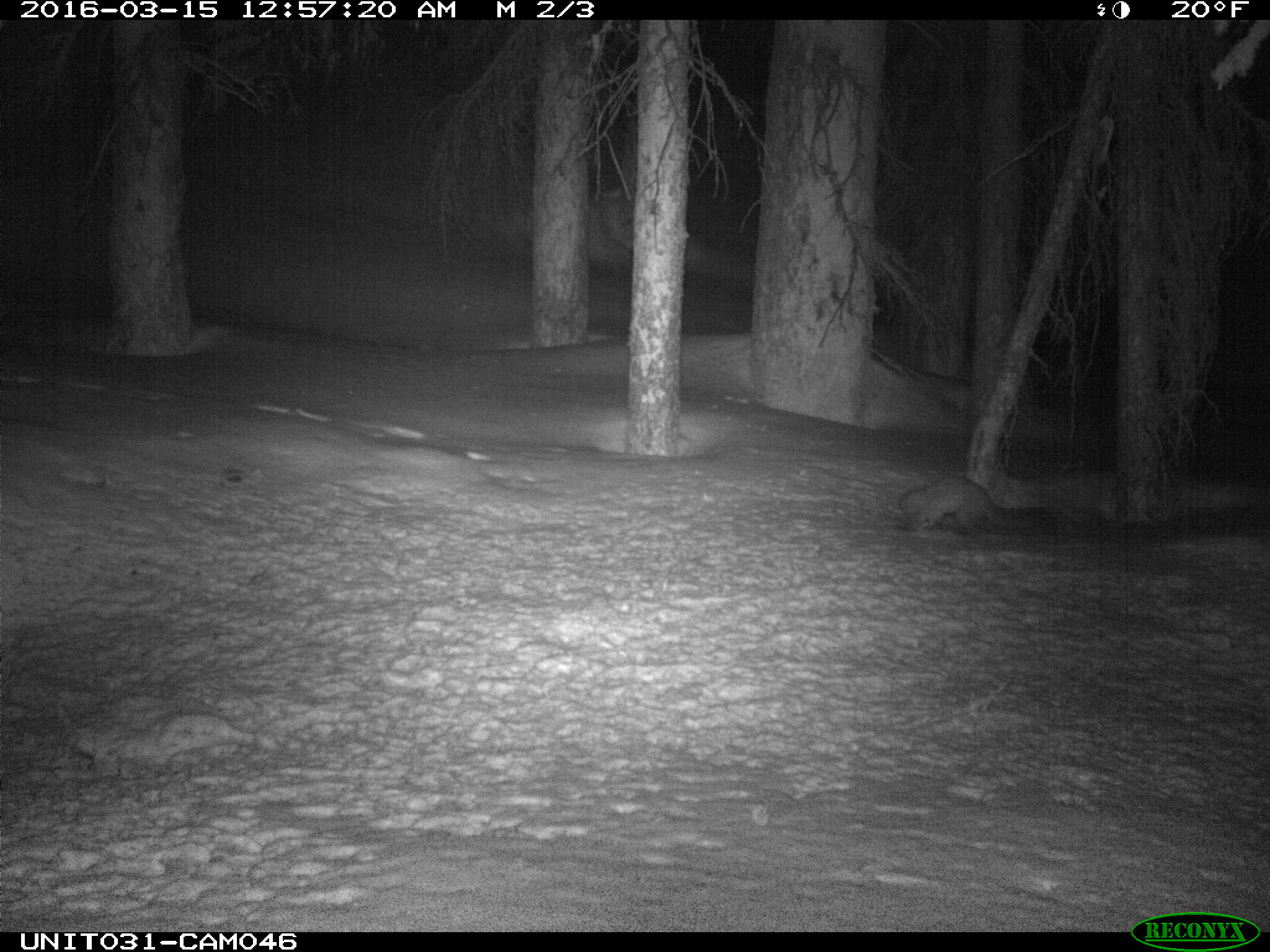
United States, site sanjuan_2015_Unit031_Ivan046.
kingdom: Animalia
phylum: Chordata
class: Mammalia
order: Carnivora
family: Mustelidae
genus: Martes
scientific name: Martes americana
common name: american marten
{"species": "Martes americana (american marten)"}